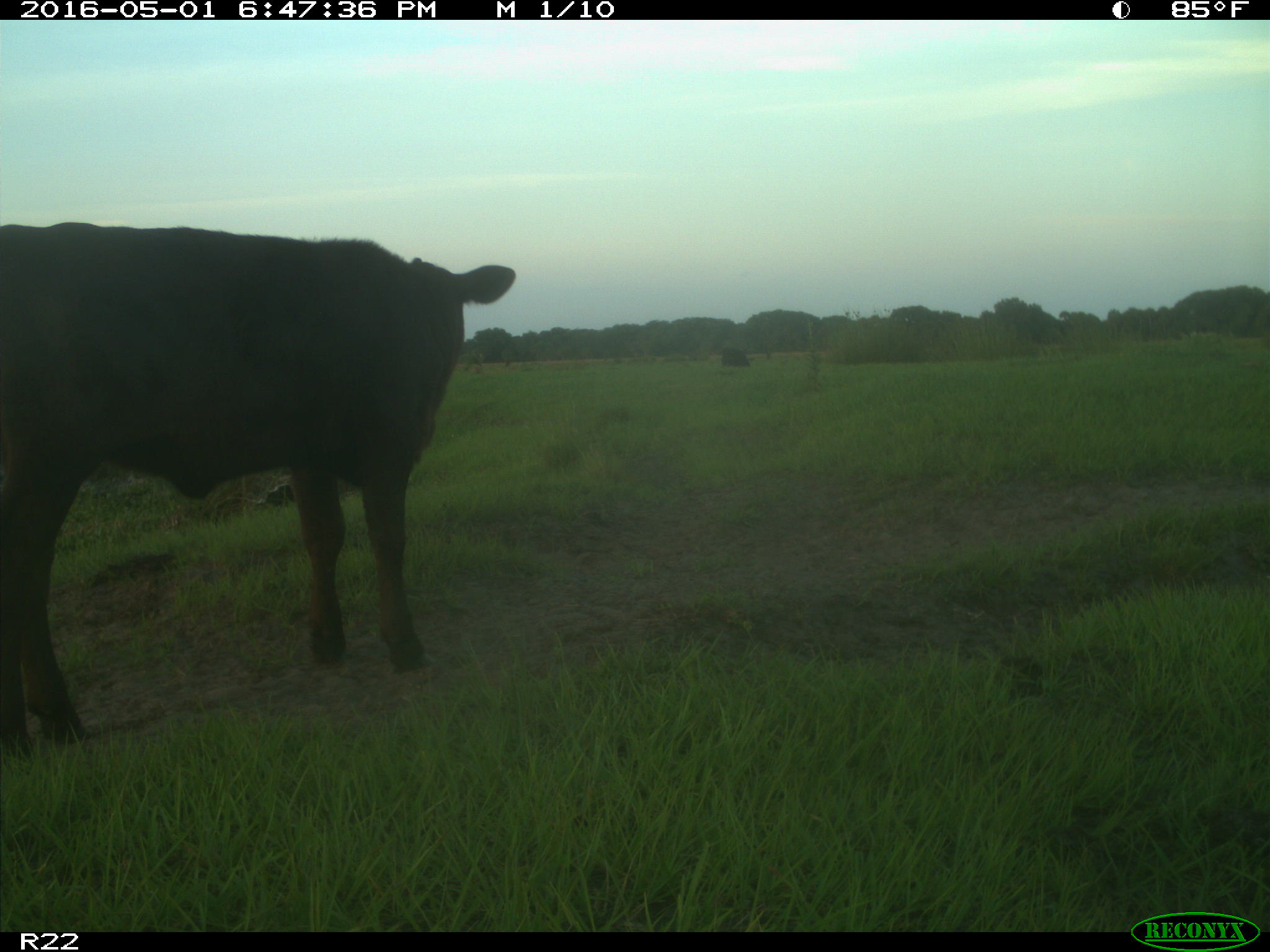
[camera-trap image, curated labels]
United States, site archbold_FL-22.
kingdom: Animalia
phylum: Chordata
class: Mammalia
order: Artiodactyla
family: Bovidae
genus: Bos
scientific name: Bos taurus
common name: domestic cow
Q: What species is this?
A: Bos taurus (domestic cow).